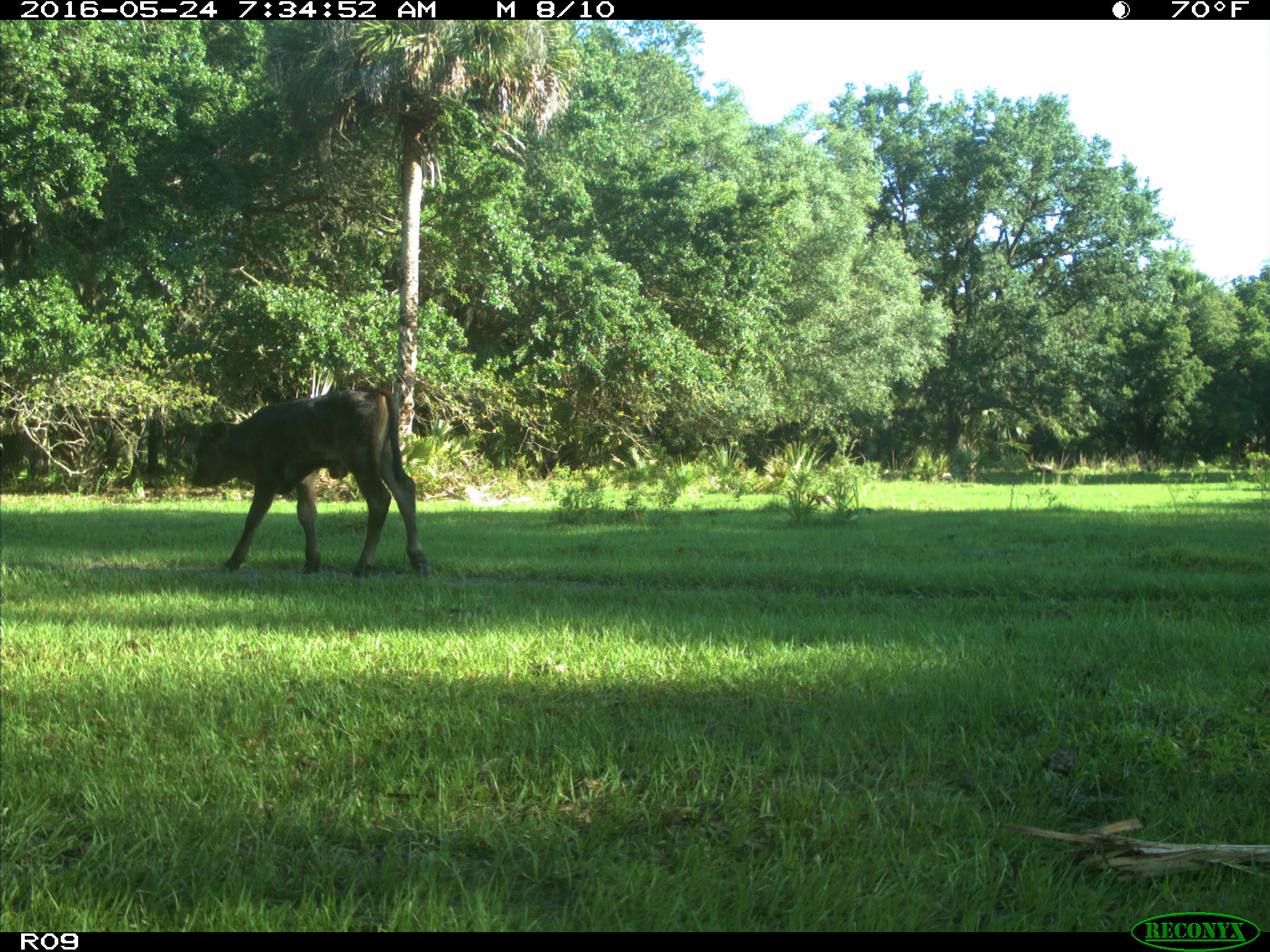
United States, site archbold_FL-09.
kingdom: Animalia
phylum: Chordata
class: Mammalia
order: Artiodactyla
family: Bovidae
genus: Bos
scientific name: Bos taurus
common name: domestic cow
Bos taurus (domestic cow).